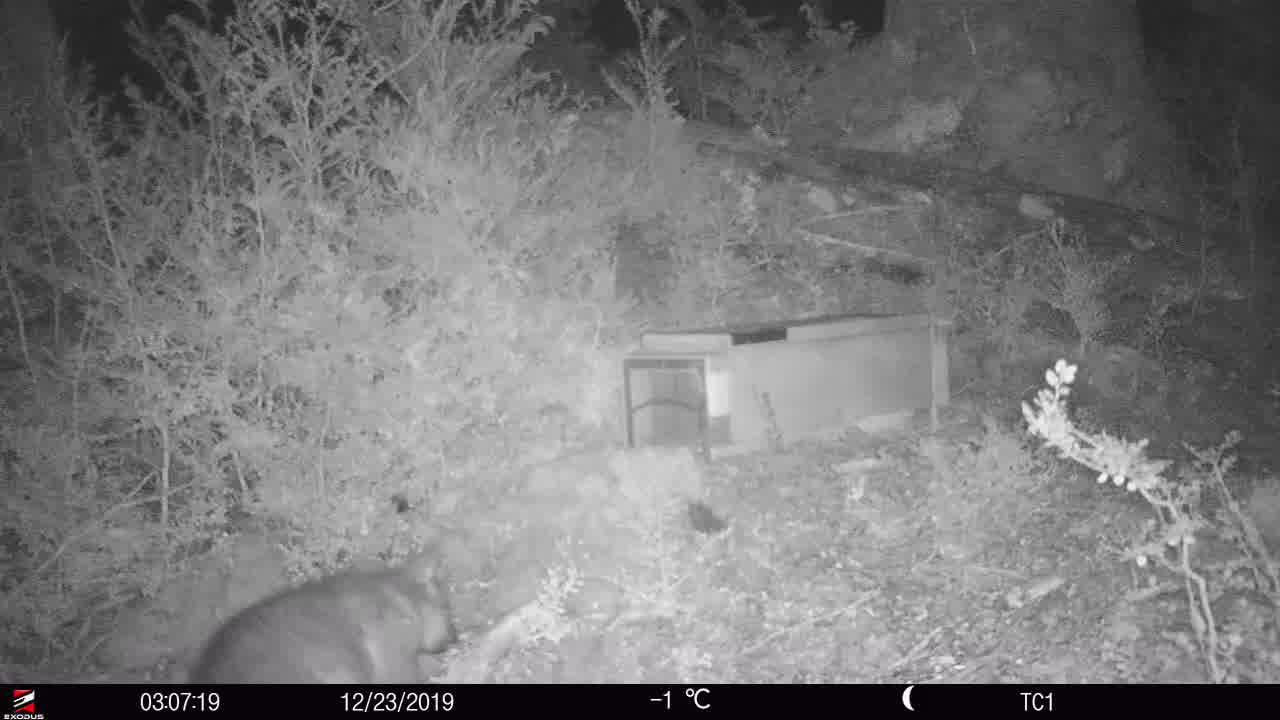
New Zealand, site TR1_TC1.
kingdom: Animalia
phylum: Chordata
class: Mammalia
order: Diprotodontia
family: Phalangeridae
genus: Trichosurus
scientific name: Trichosurus vulpecula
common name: common brushtail possum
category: possum